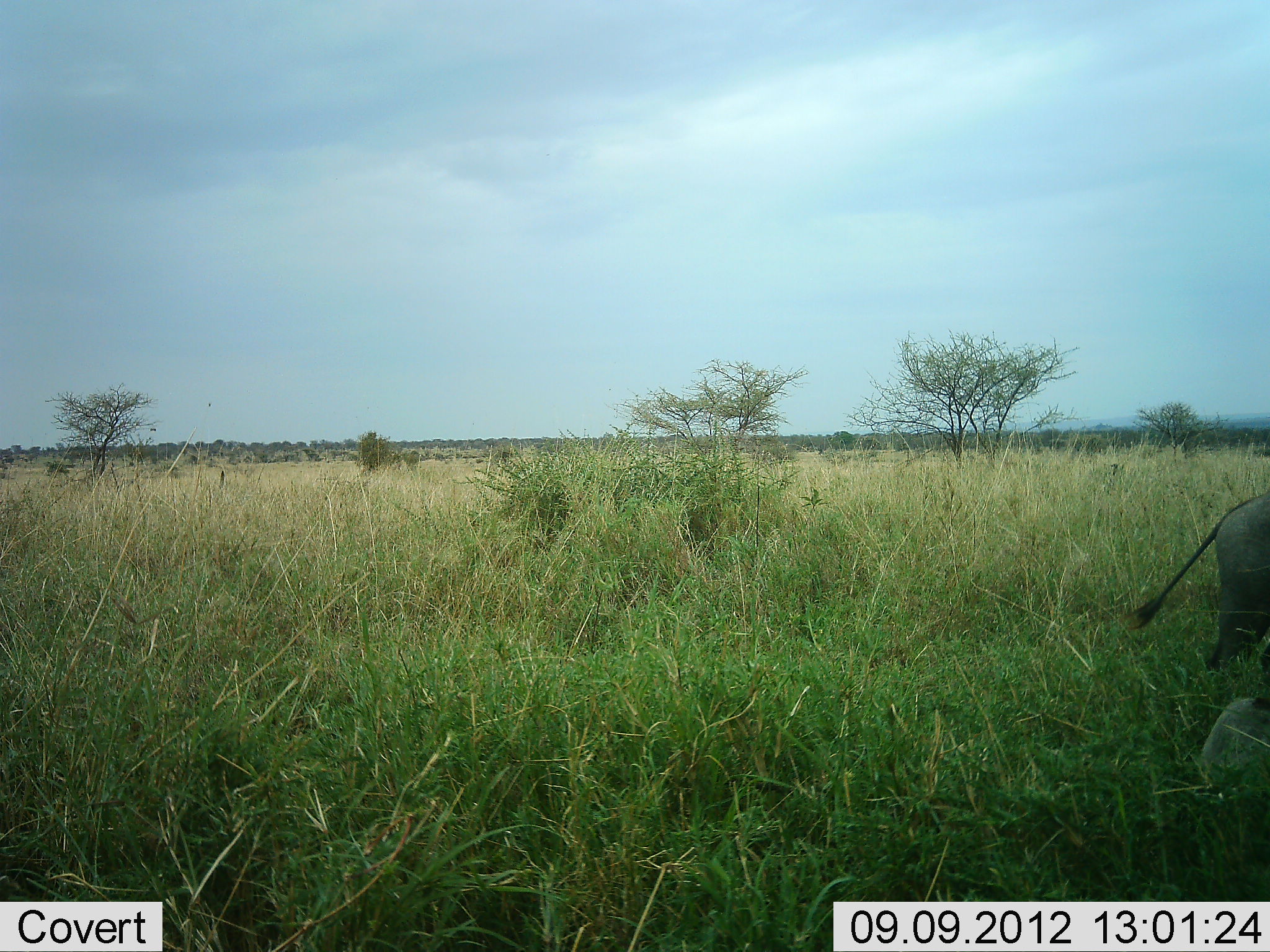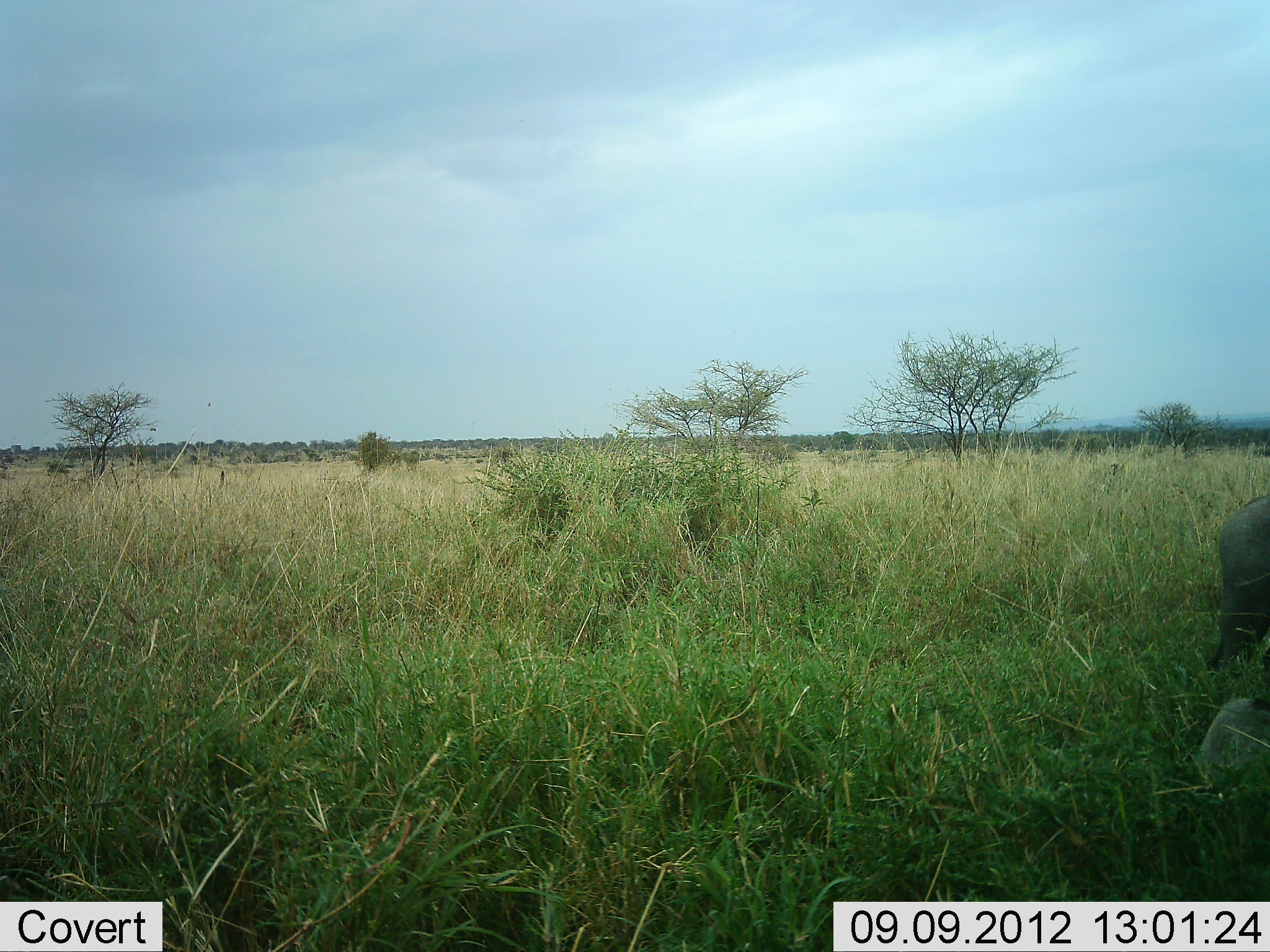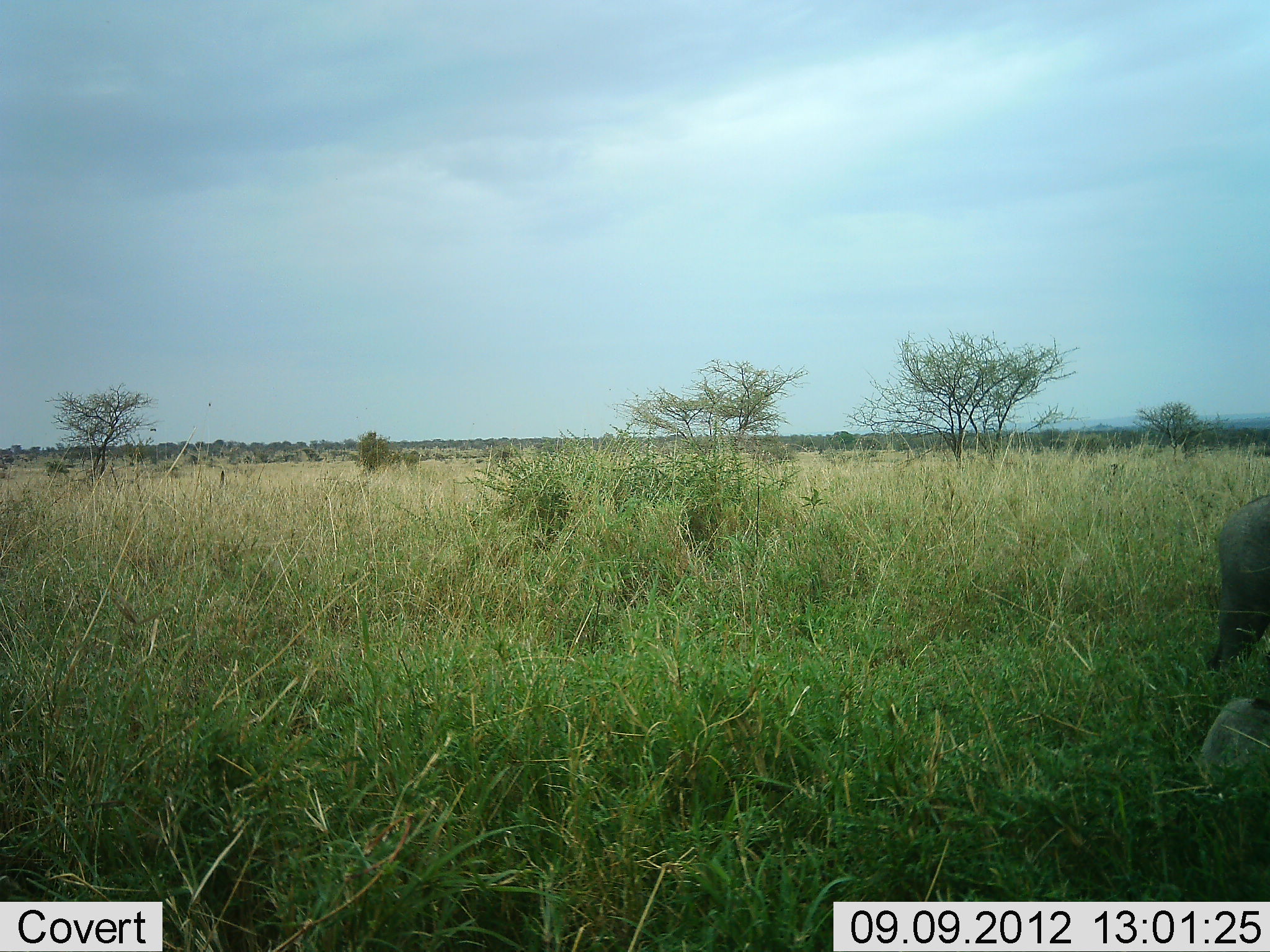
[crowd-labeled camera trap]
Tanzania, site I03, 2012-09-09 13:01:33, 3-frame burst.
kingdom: Animalia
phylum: Chordata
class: Mammalia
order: Artiodactyla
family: Suidae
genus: Phacochoerus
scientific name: Phacochoerus africanus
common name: warthog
Warthog (Phacochoerus africanus), count 2. Behavior (volunteer vote fractions): standing 80%, resting 60%, moving 10%, interacting 0%. Young present (vote fraction): 0%. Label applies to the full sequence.